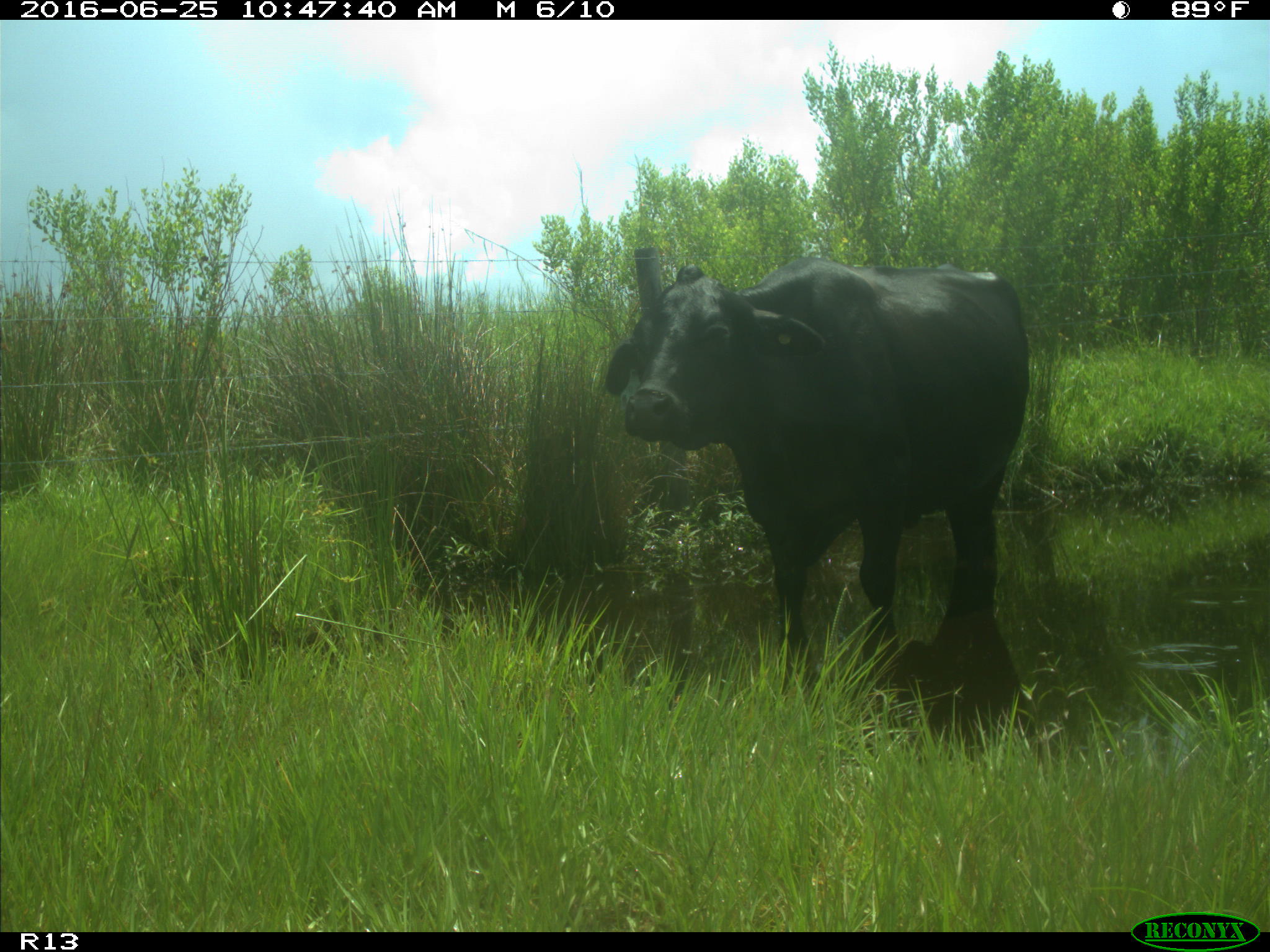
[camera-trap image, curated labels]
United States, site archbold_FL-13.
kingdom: Animalia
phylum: Chordata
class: Mammalia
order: Artiodactyla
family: Bovidae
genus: Bos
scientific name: Bos taurus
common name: domestic cow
Bos taurus (domestic cow).